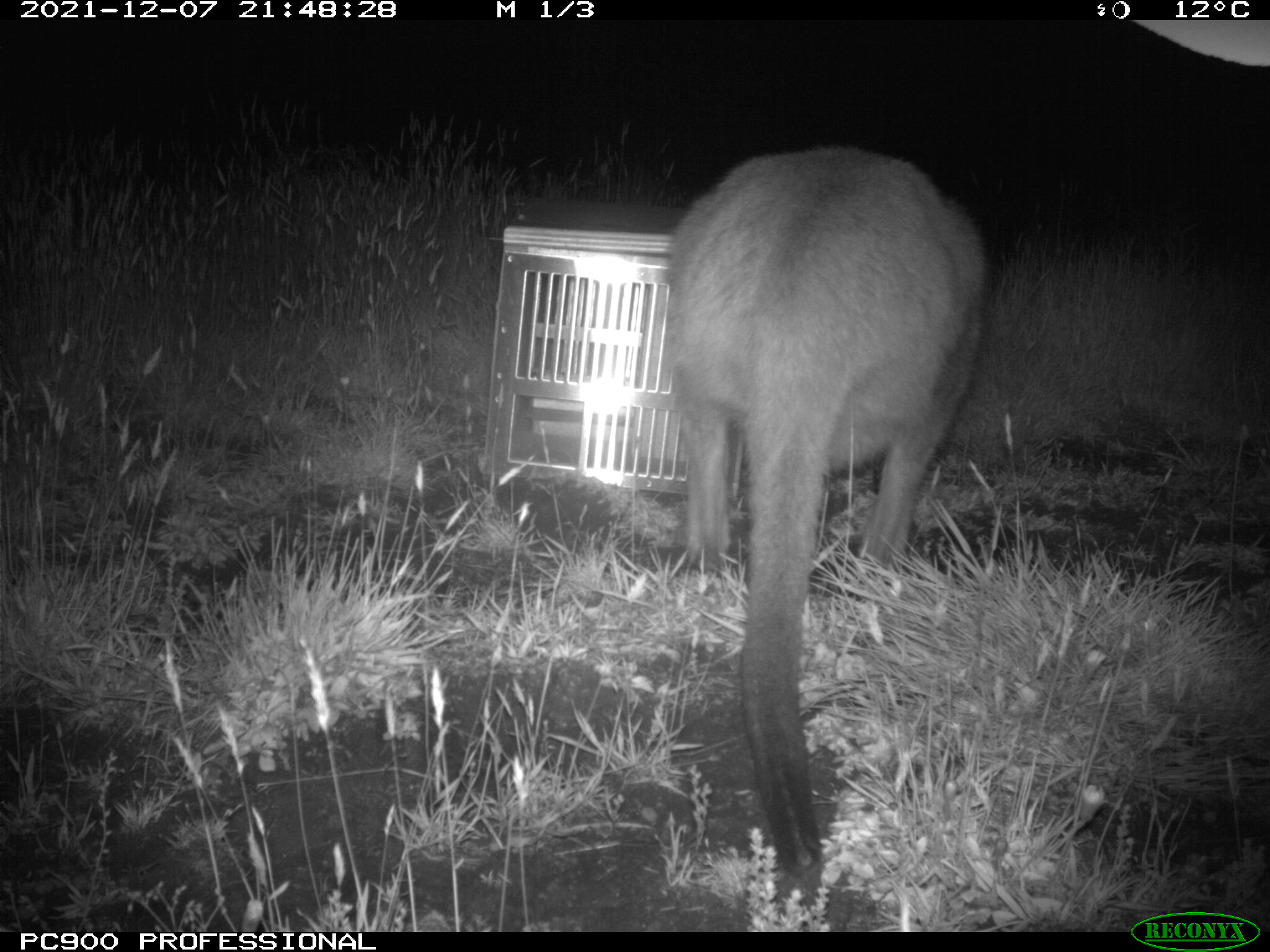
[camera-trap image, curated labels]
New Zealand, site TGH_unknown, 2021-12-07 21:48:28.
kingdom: Animalia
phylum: Chordata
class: Mammalia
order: Diprotodontia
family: Macropodidae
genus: Notamacropus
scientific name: Notamacropus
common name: wallaby